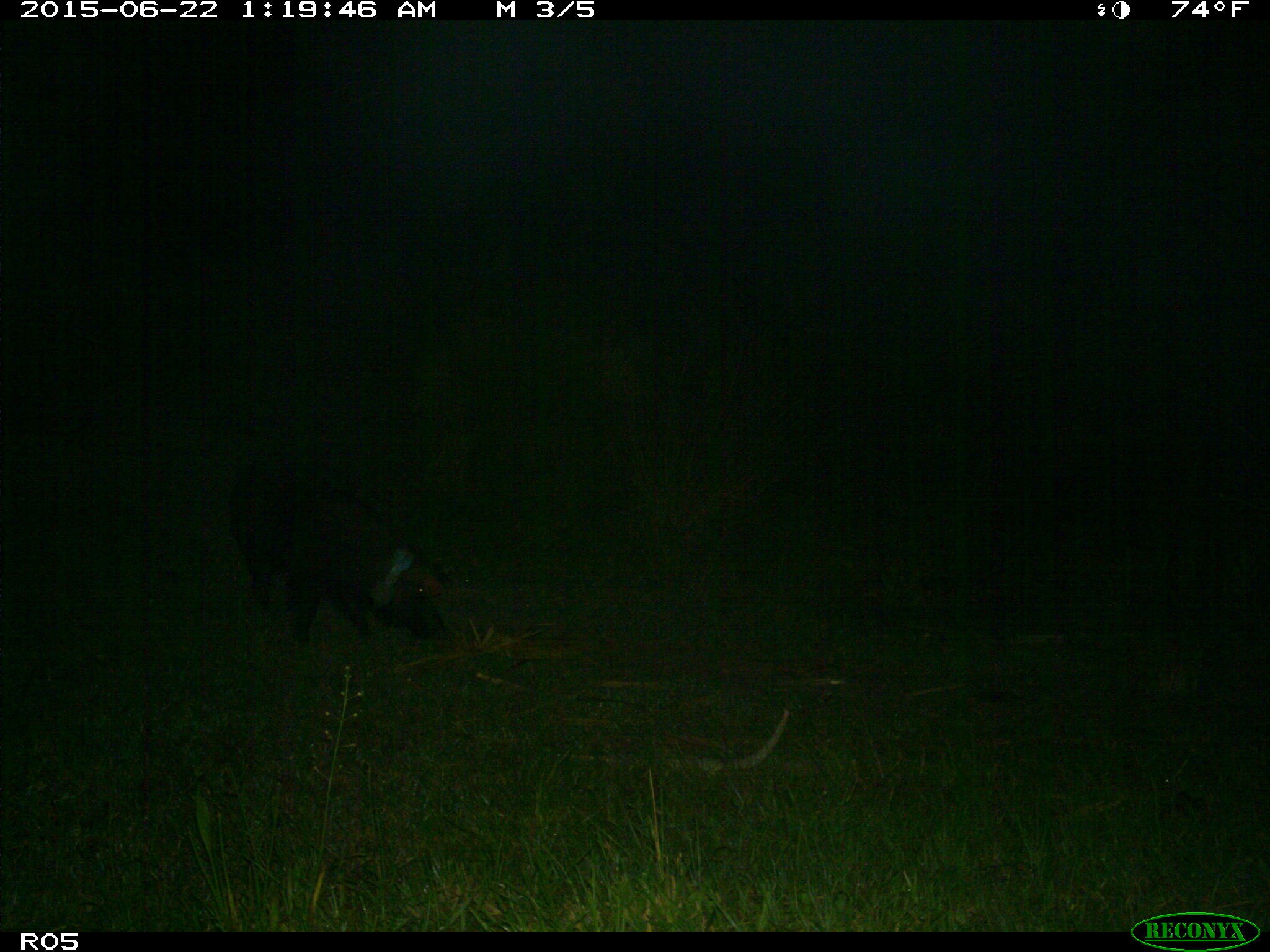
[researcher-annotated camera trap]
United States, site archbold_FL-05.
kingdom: Animalia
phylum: Chordata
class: Mammalia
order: Artiodactyla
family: Suidae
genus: Sus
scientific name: Sus scrofa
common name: wild boar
Sus scrofa (wild boar).